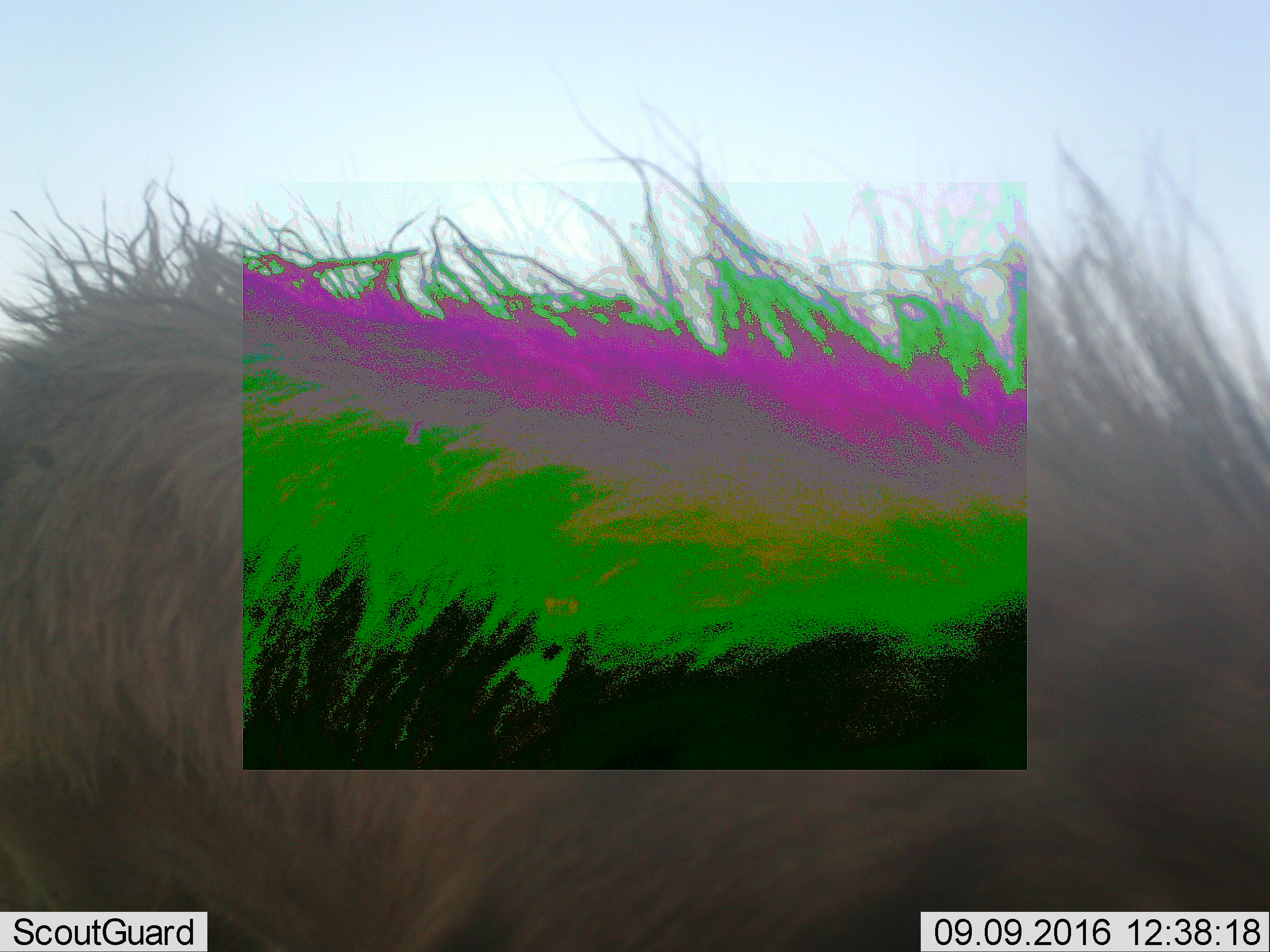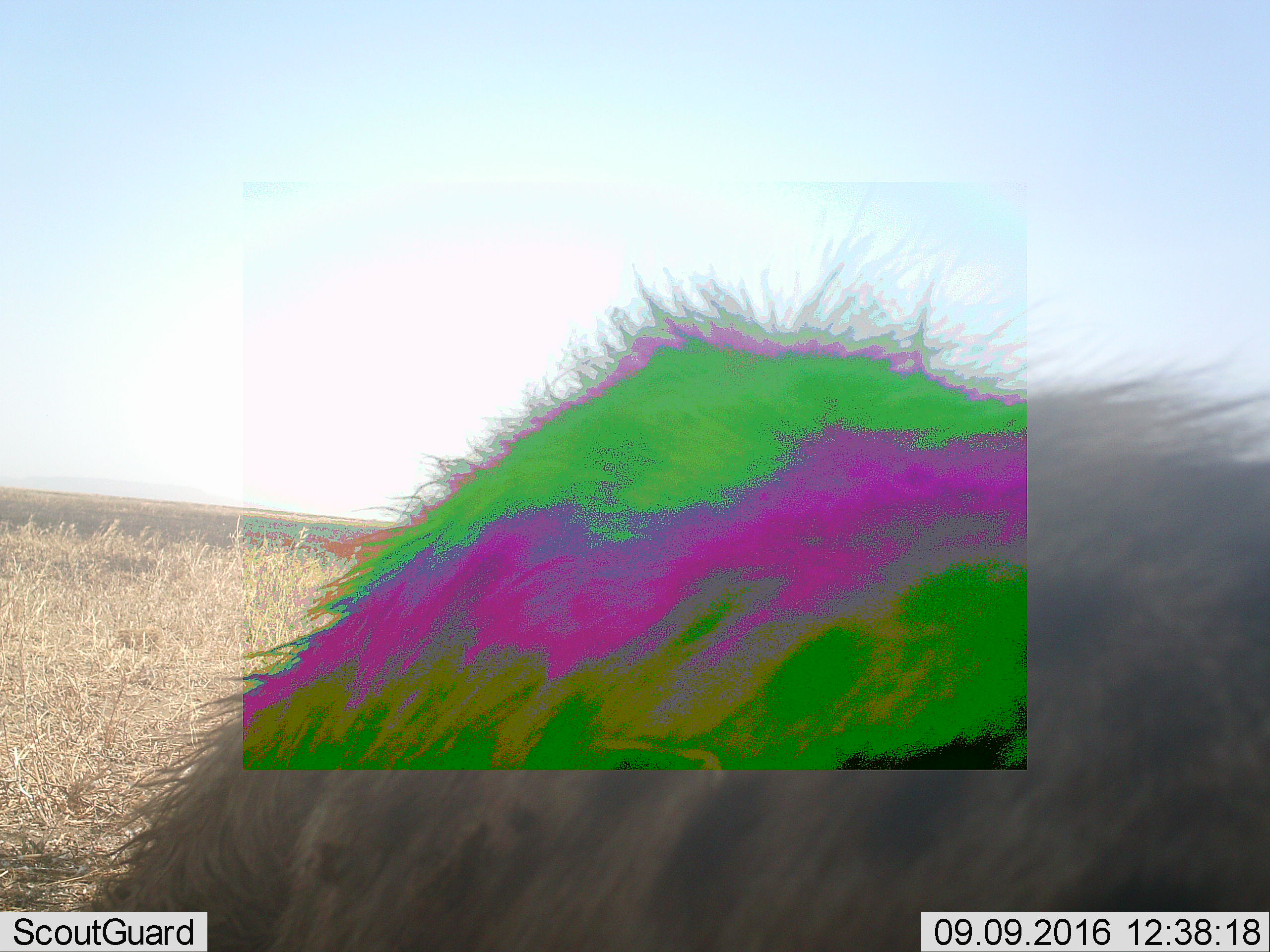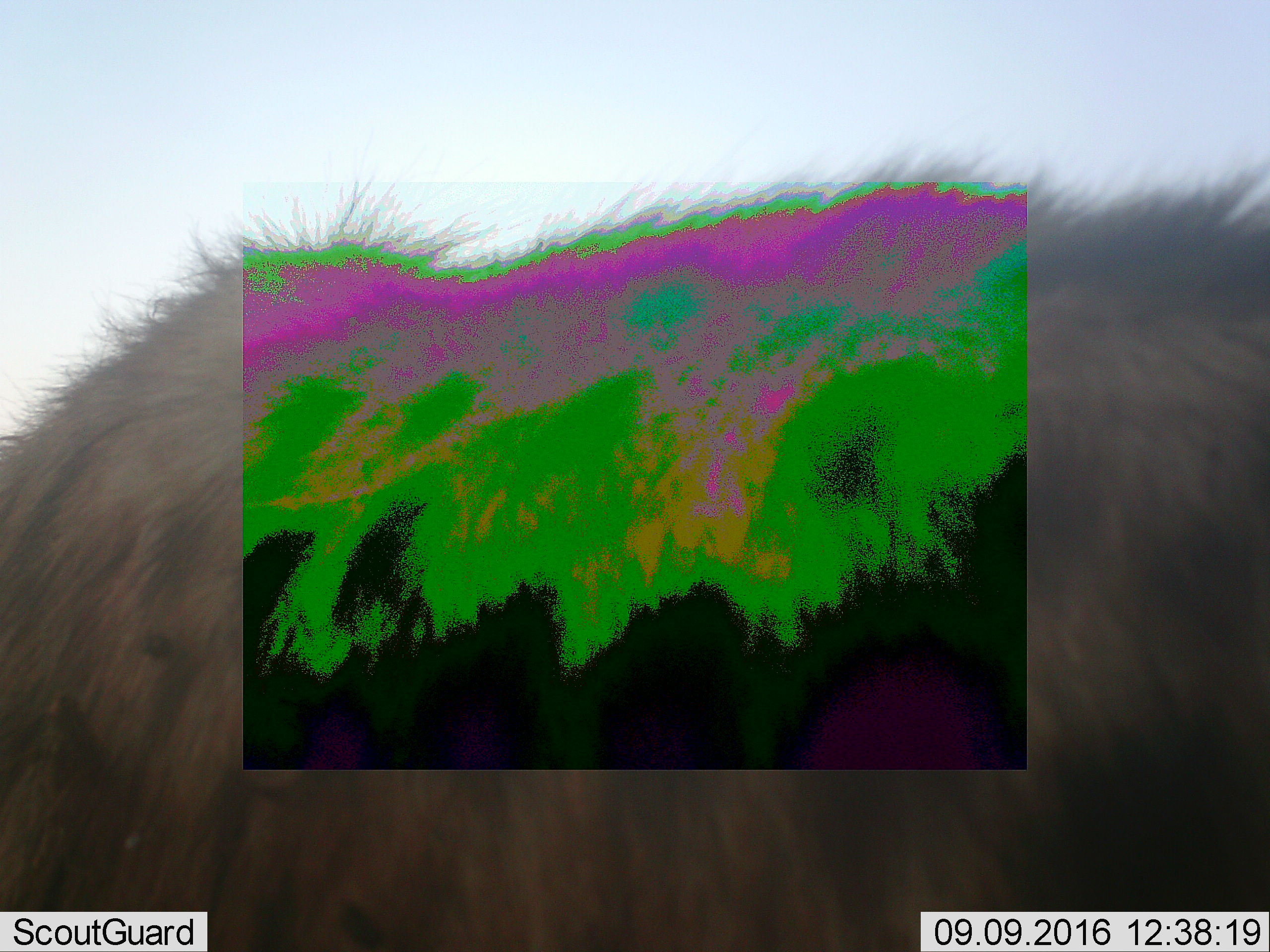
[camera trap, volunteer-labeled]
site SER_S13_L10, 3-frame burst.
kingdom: Animalia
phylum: Chordata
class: Mammalia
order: Artiodactyla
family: Bovidae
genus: Connochaetes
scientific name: Connochaetes taurinus taurinus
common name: blue wildebeest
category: wildebeestblue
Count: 1.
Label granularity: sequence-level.